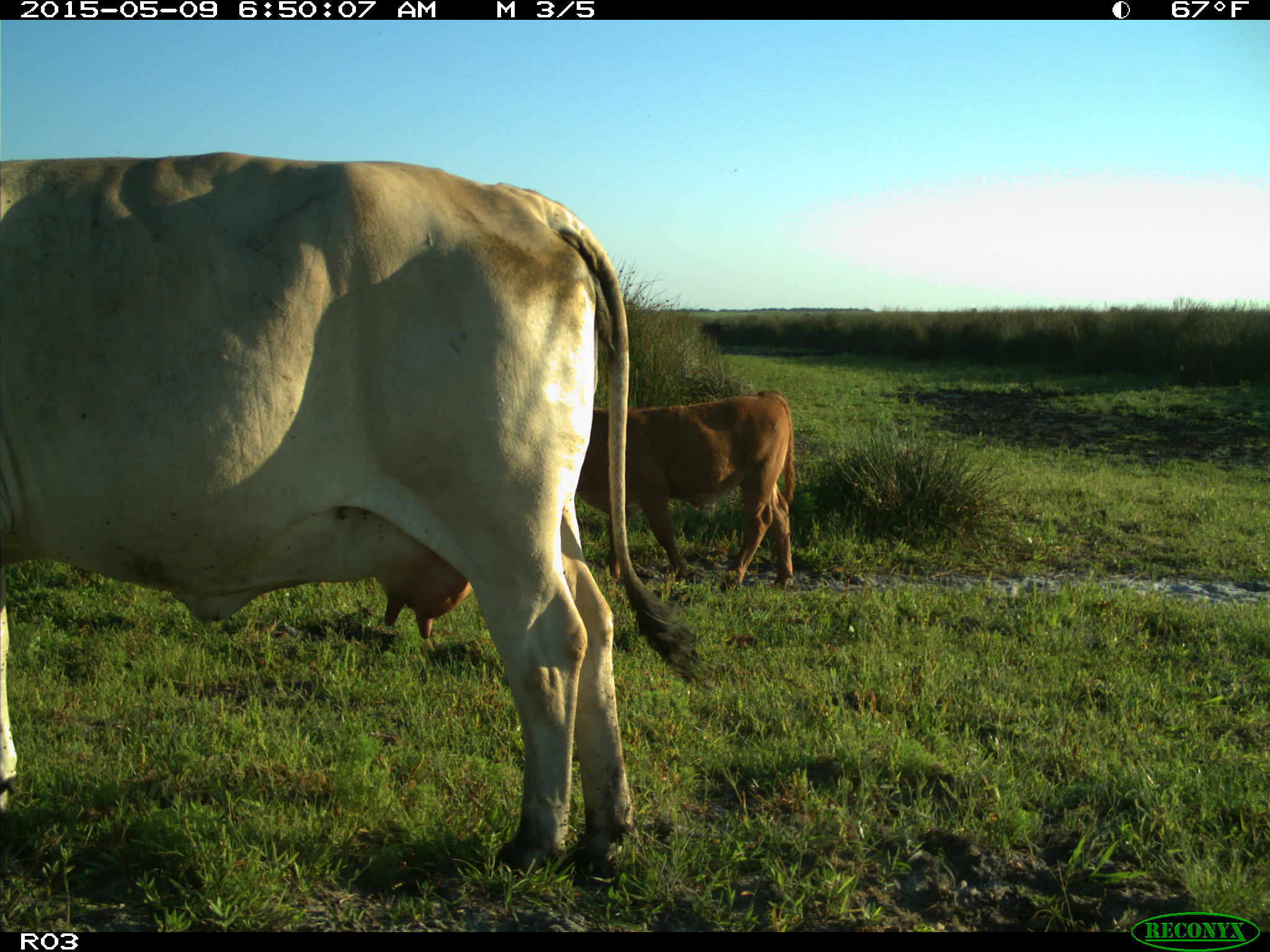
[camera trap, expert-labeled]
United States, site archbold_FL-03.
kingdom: Animalia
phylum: Chordata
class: Mammalia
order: Artiodactyla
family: Bovidae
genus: Bos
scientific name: Bos taurus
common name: domestic cow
Bos taurus (domestic cow).